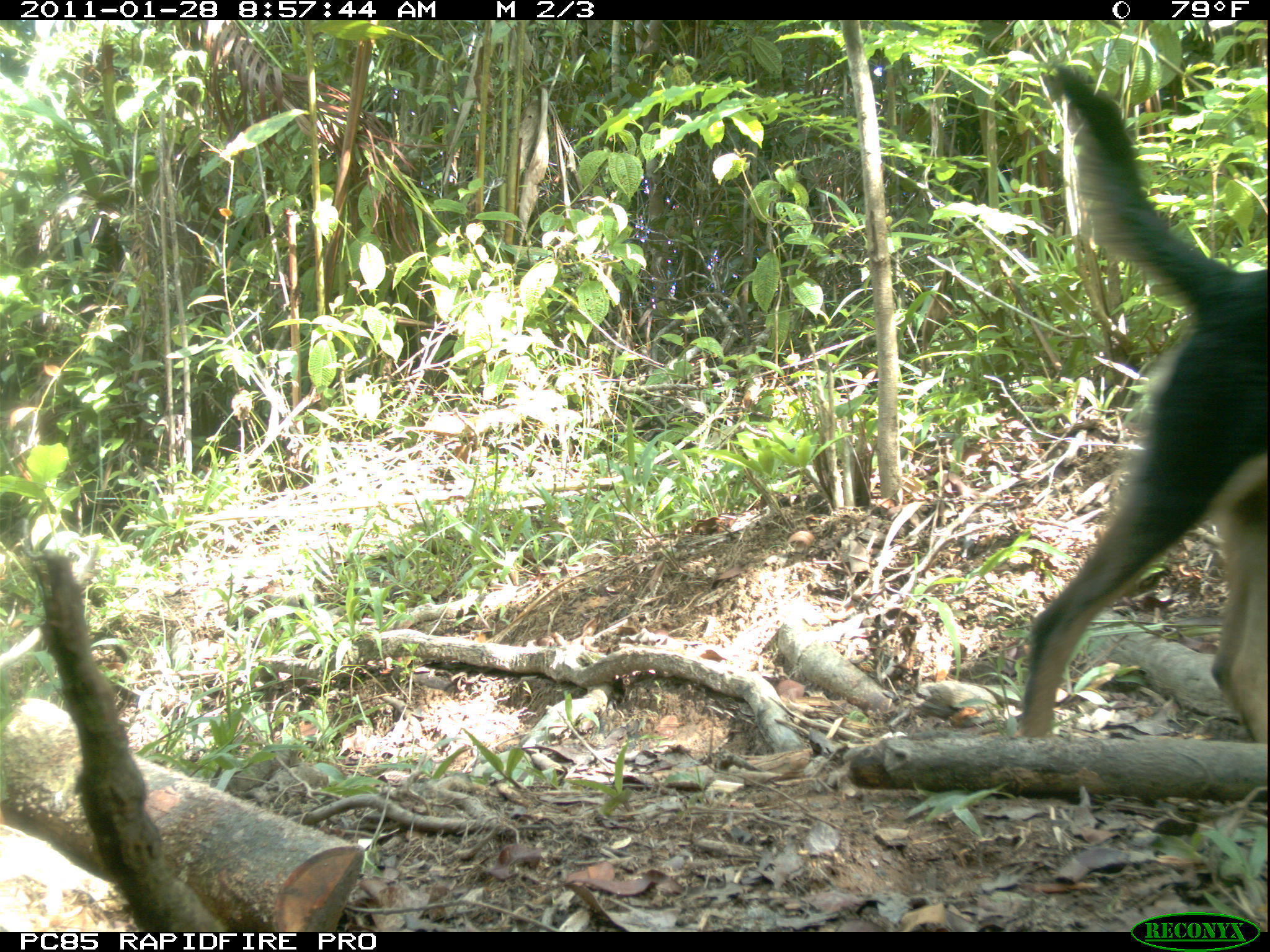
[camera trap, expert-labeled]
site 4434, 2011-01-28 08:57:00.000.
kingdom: Animalia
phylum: Chordata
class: Mammalia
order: Carnivora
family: Canidae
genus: Canis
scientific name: Canis familiaris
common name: domestic dog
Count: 1.